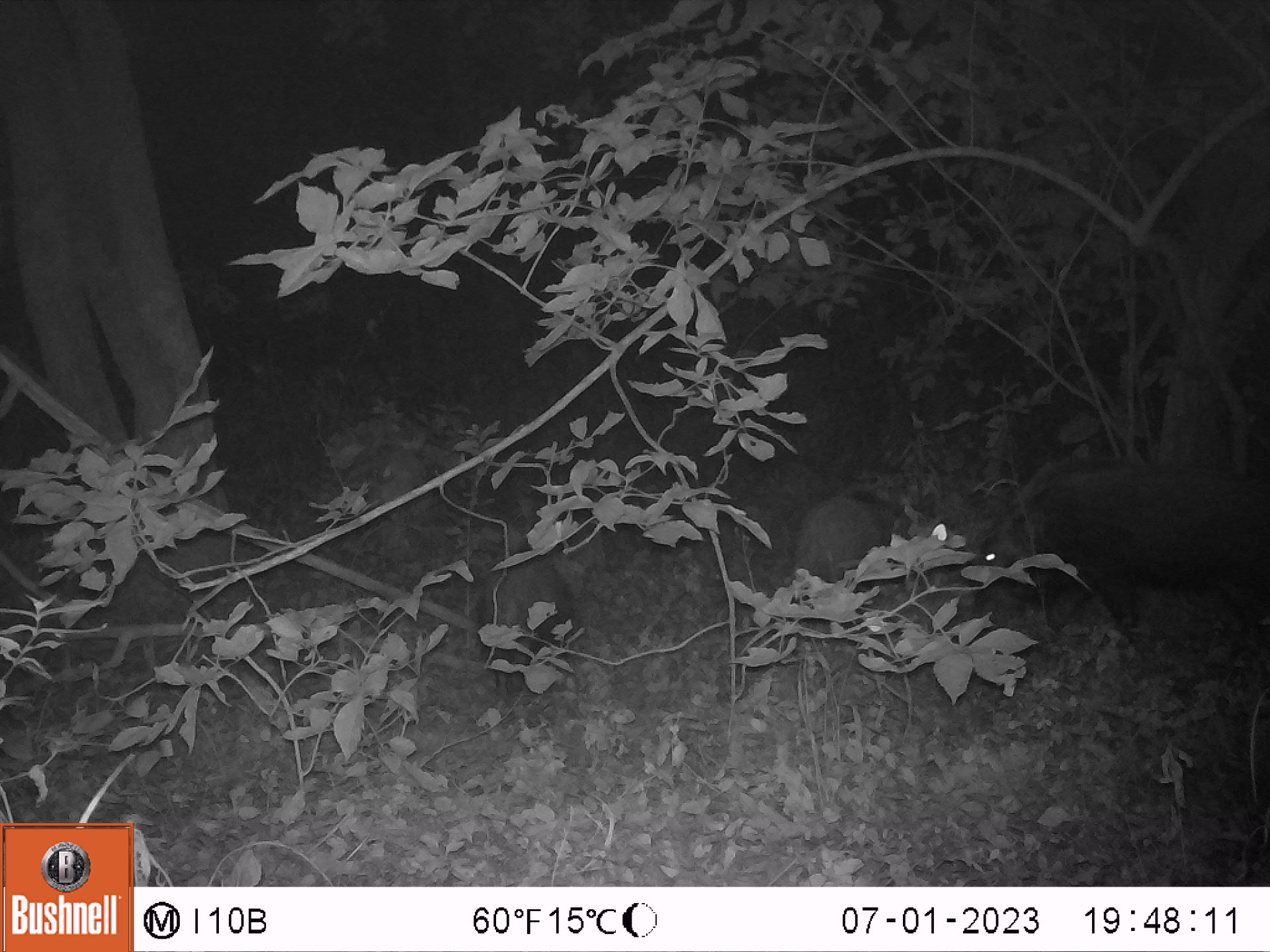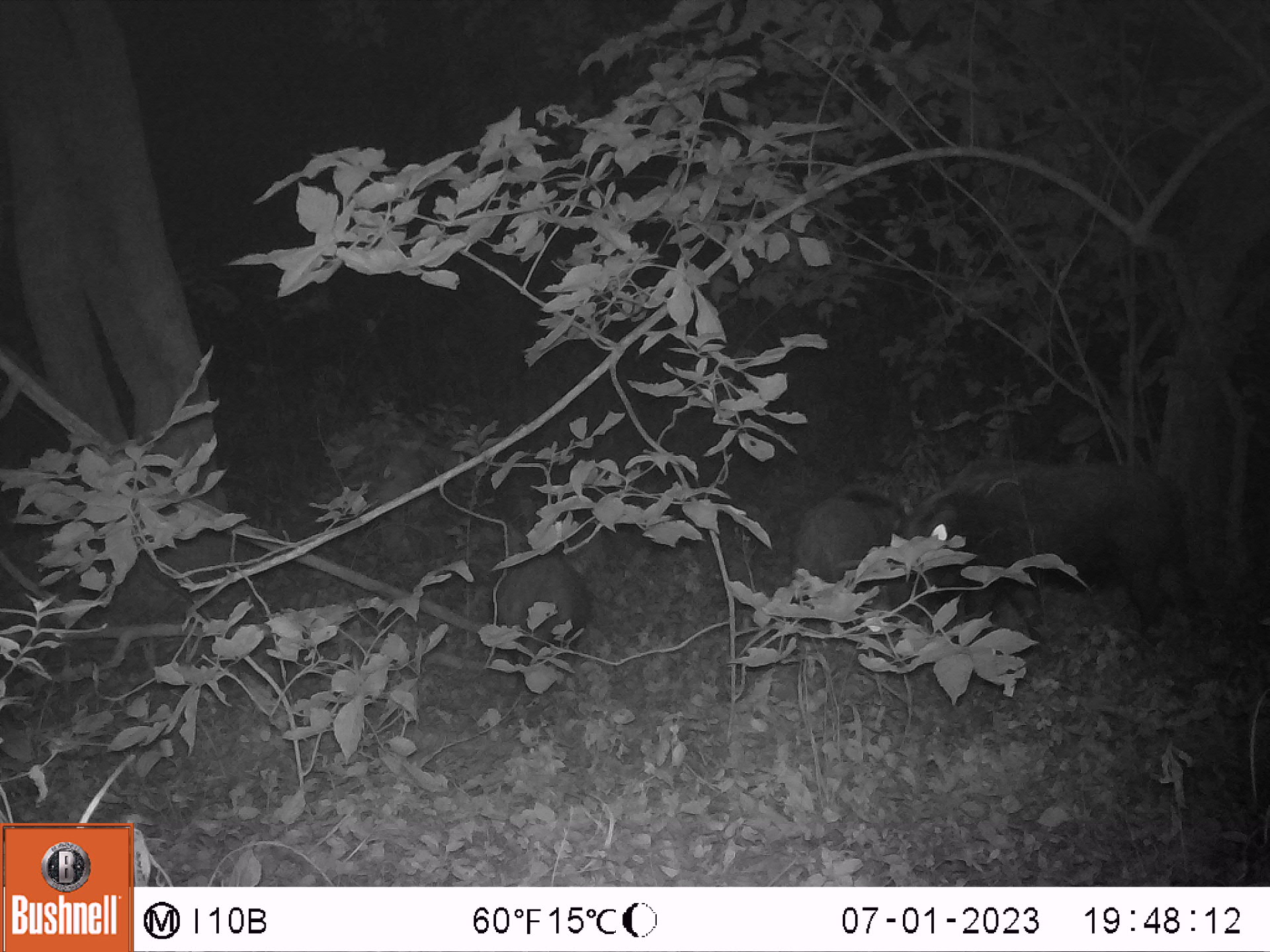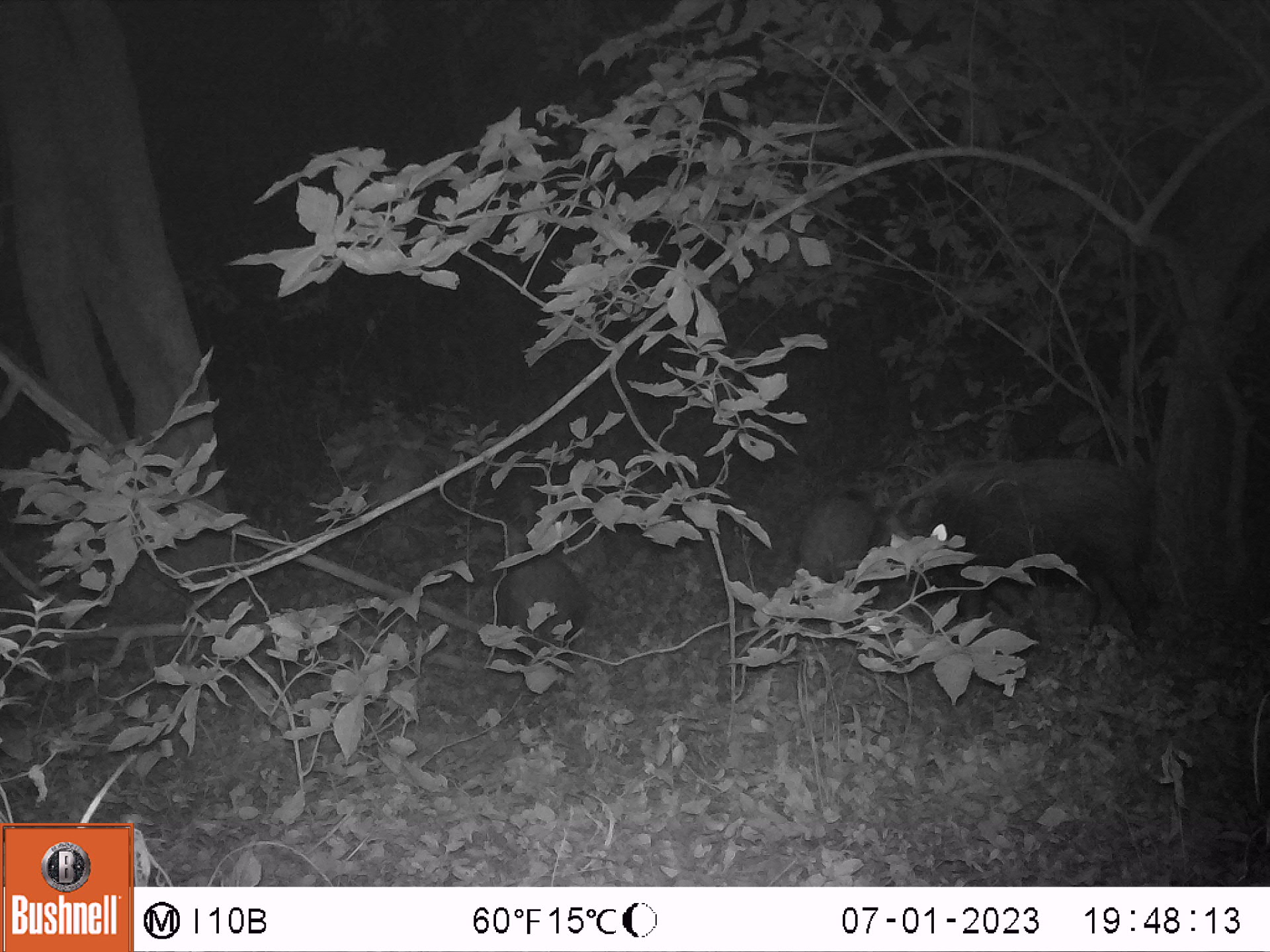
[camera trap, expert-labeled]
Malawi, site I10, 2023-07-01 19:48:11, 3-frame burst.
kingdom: Animalia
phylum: Chordata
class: Mammalia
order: Artiodactyla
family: Suidae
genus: Potamochoerus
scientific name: Potamochoerus larvatus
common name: bushpig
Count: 3.